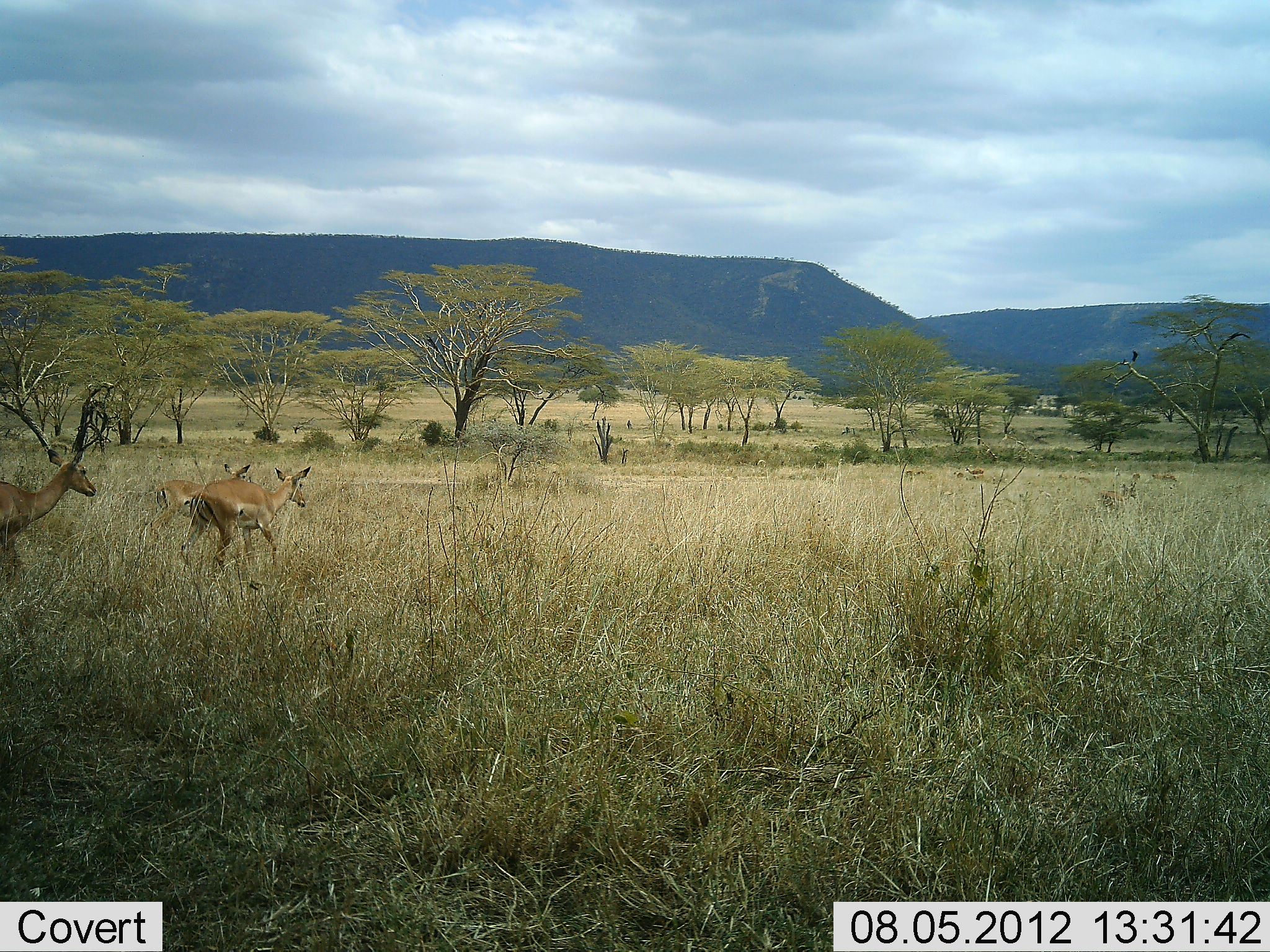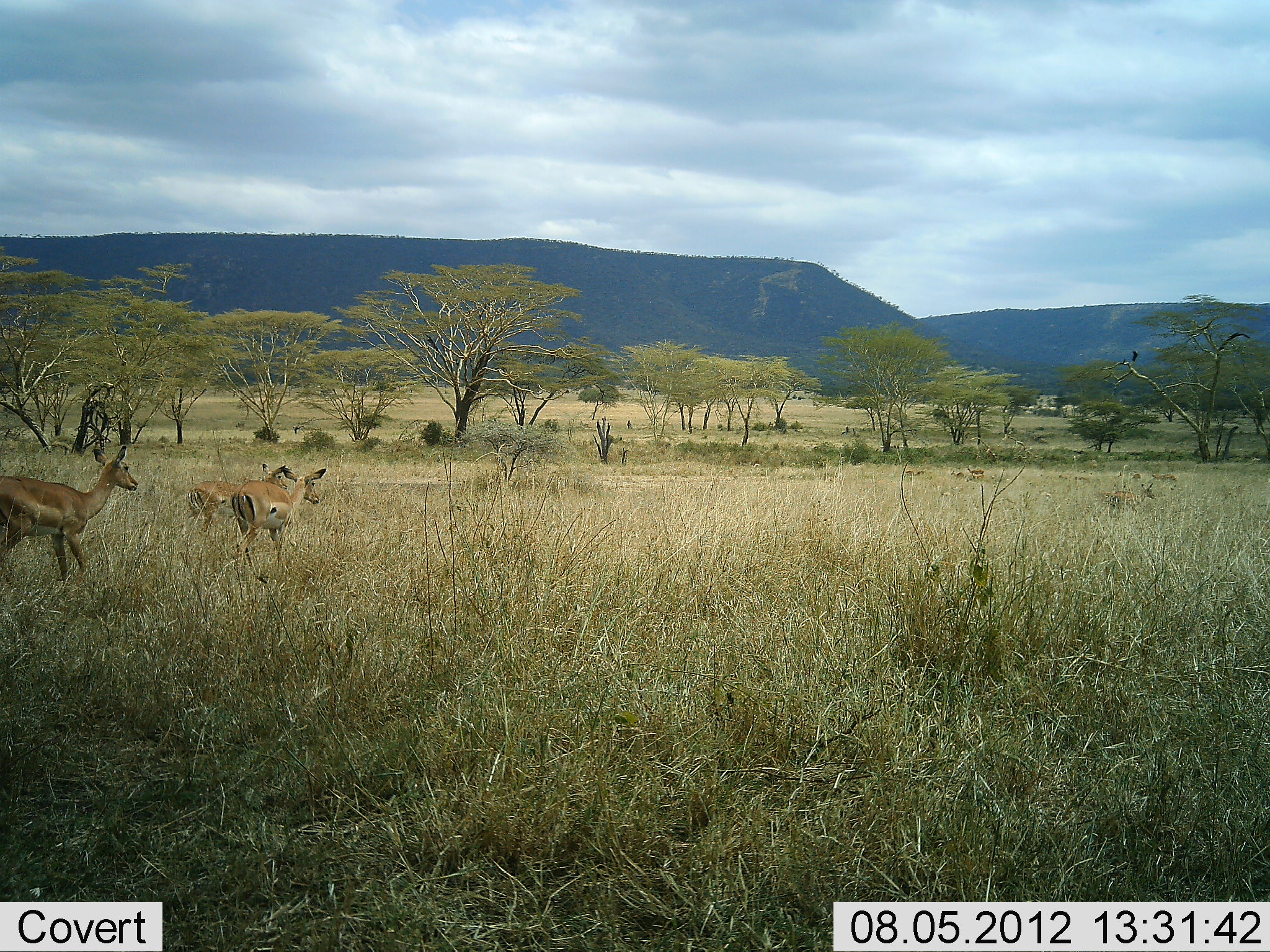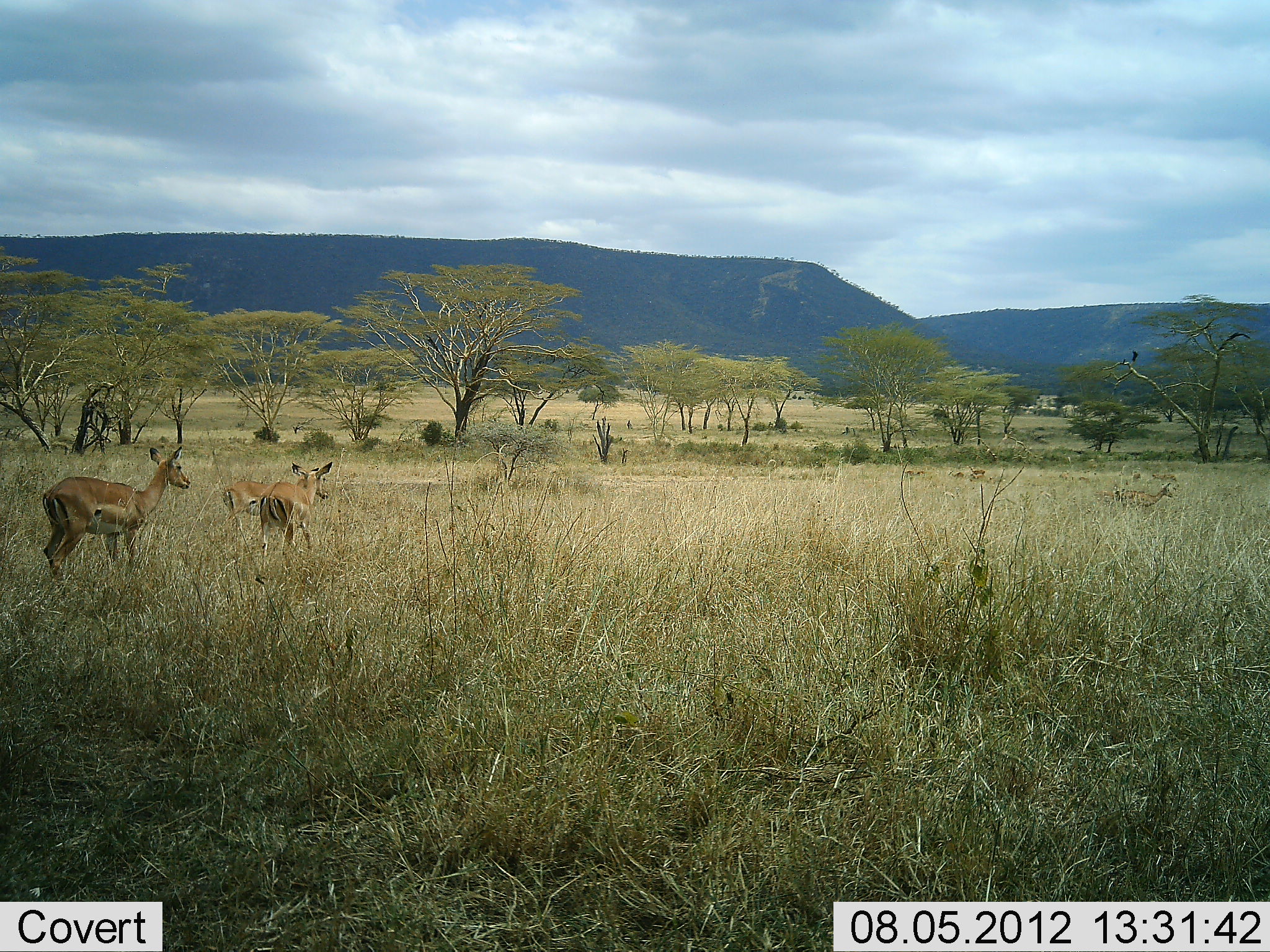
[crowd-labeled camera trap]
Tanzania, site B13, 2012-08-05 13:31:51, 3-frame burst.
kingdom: Animalia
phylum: Chordata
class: Mammalia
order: Artiodactyla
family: Bovidae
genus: Aepyceros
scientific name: Aepyceros melampus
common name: impala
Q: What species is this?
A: Impala (Aepyceros melampus).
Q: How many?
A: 4.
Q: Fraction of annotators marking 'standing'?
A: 0%.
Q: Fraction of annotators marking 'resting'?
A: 0%.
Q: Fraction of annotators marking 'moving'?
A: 100%.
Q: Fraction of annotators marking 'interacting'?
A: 0%.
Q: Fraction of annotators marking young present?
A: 0%.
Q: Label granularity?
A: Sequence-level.